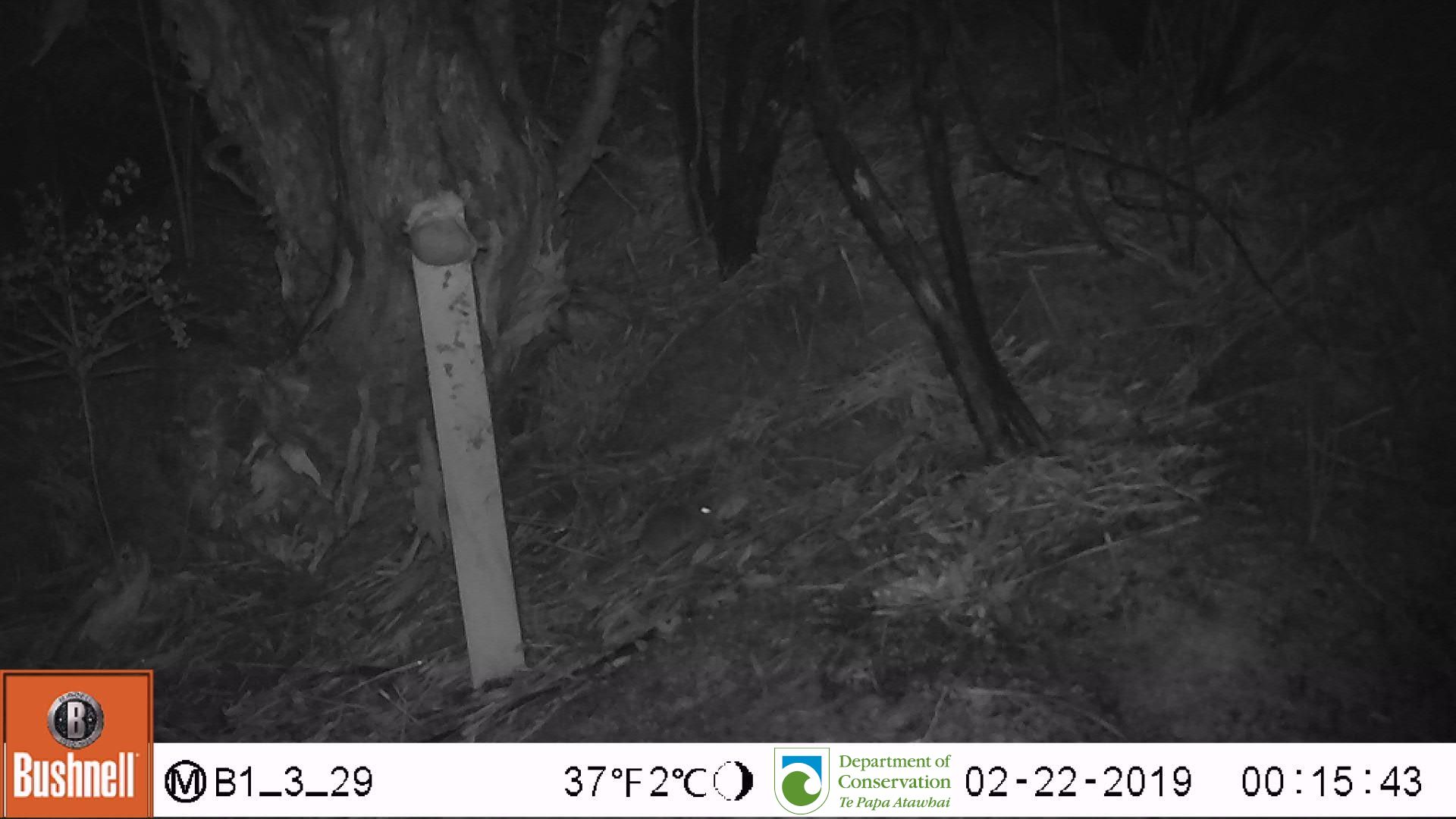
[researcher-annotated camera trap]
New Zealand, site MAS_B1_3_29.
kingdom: Animalia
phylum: Chordata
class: Mammalia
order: Rodentia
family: Muridae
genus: Mus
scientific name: Mus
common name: mouse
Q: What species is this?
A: Mouse (Mus).